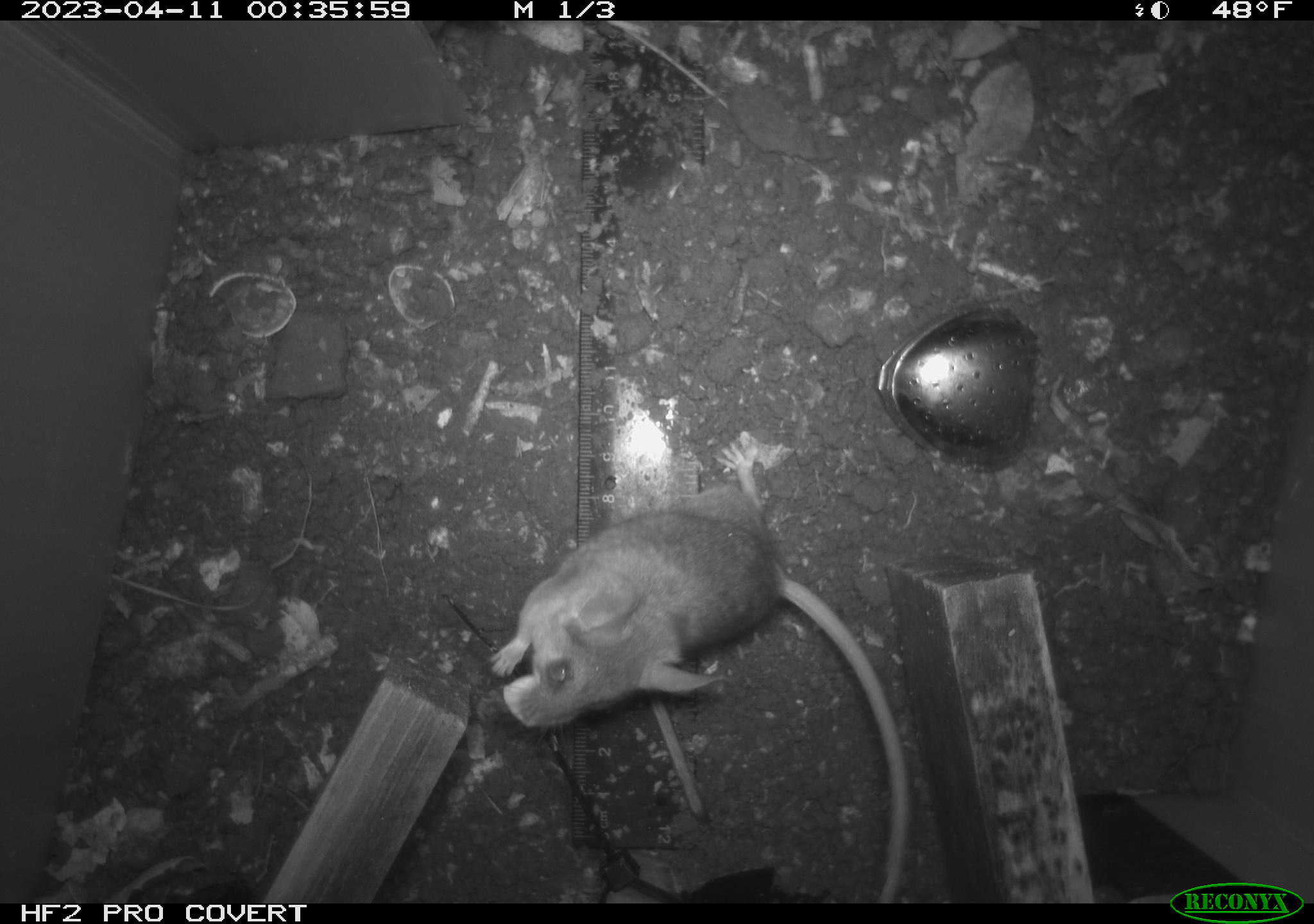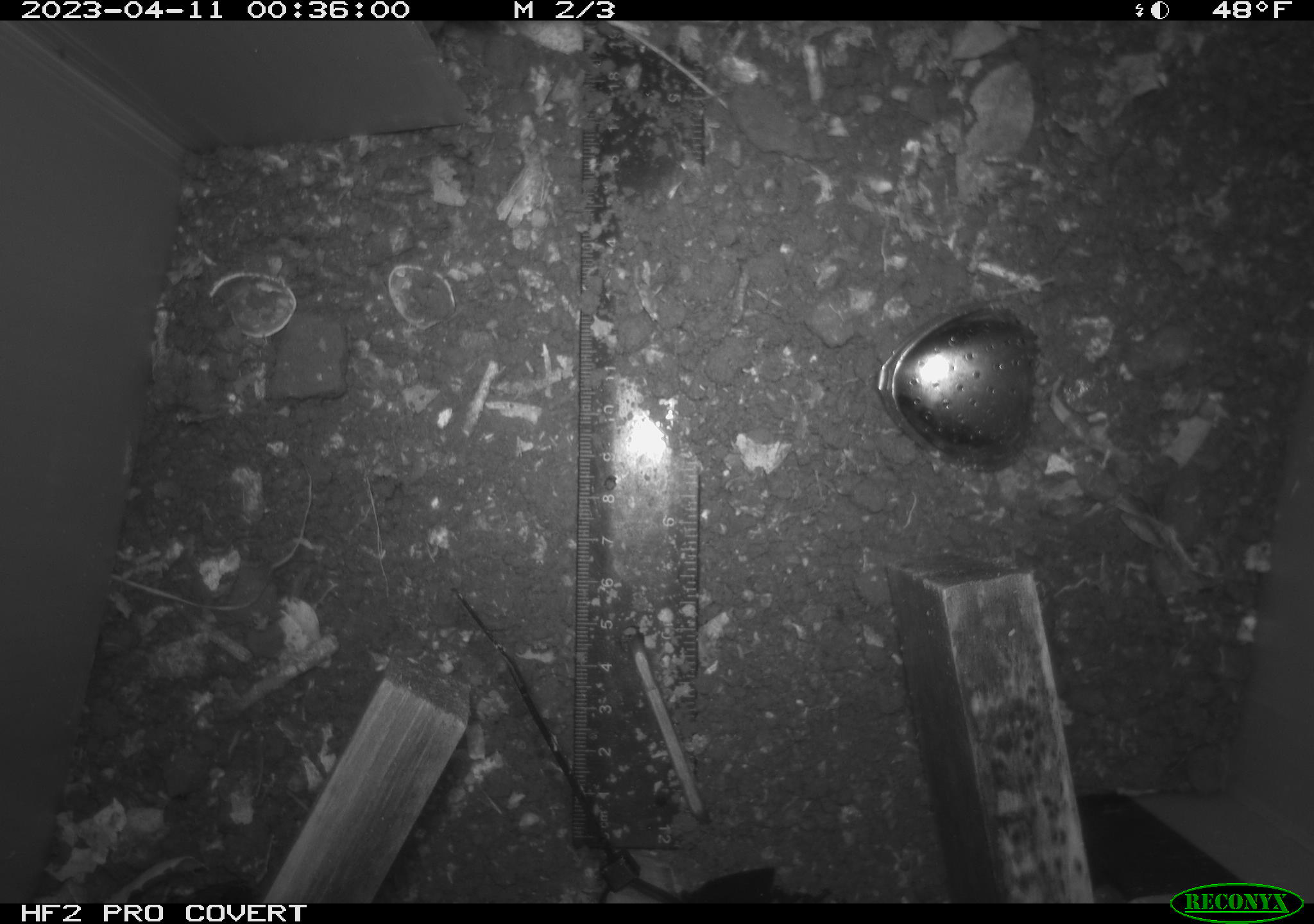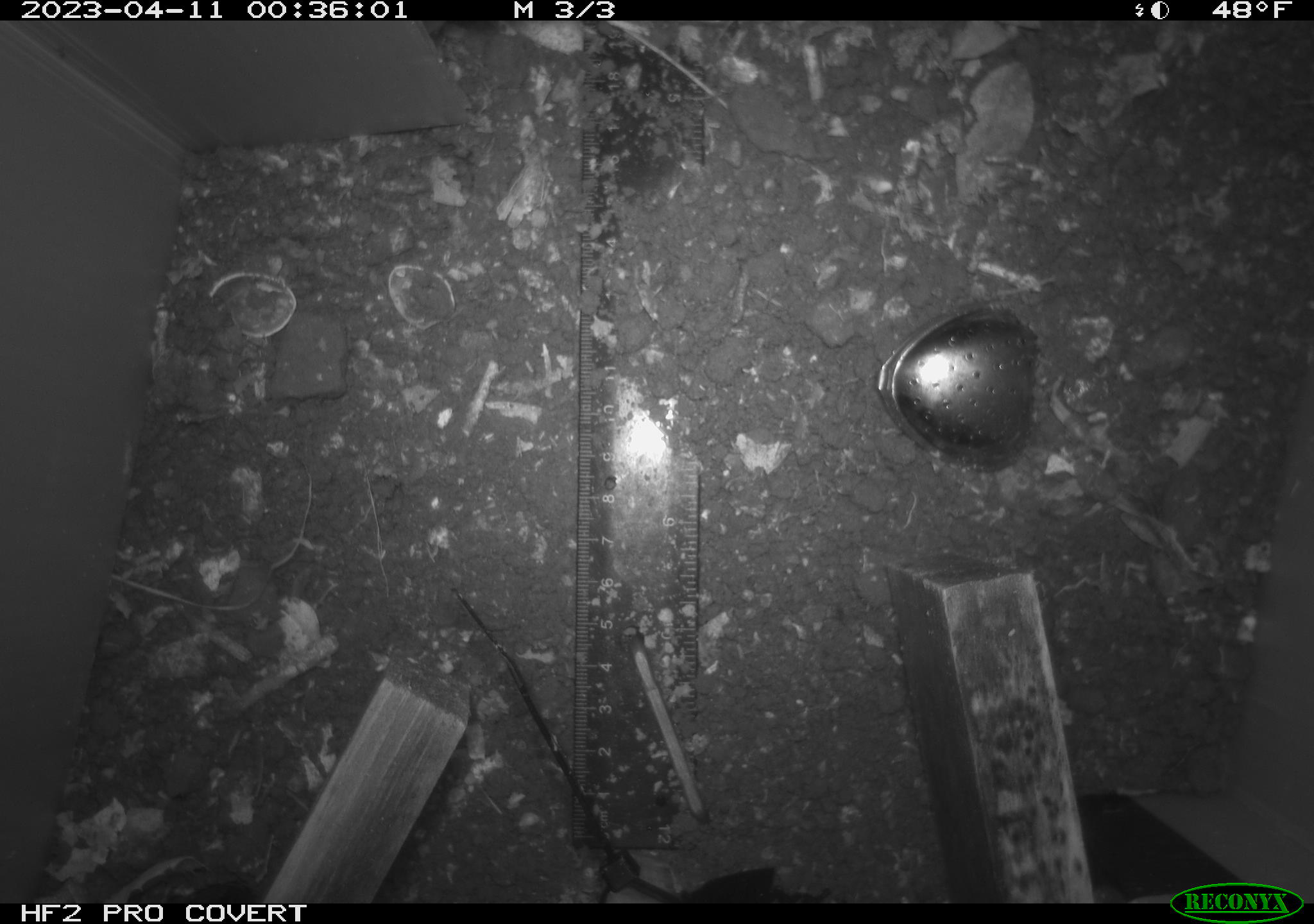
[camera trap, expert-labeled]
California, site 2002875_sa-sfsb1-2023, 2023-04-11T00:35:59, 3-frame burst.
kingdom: Animalia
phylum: Chordata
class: Mammalia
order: Rodentia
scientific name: Rodentia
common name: mouse species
Mouse species (Rodentia).